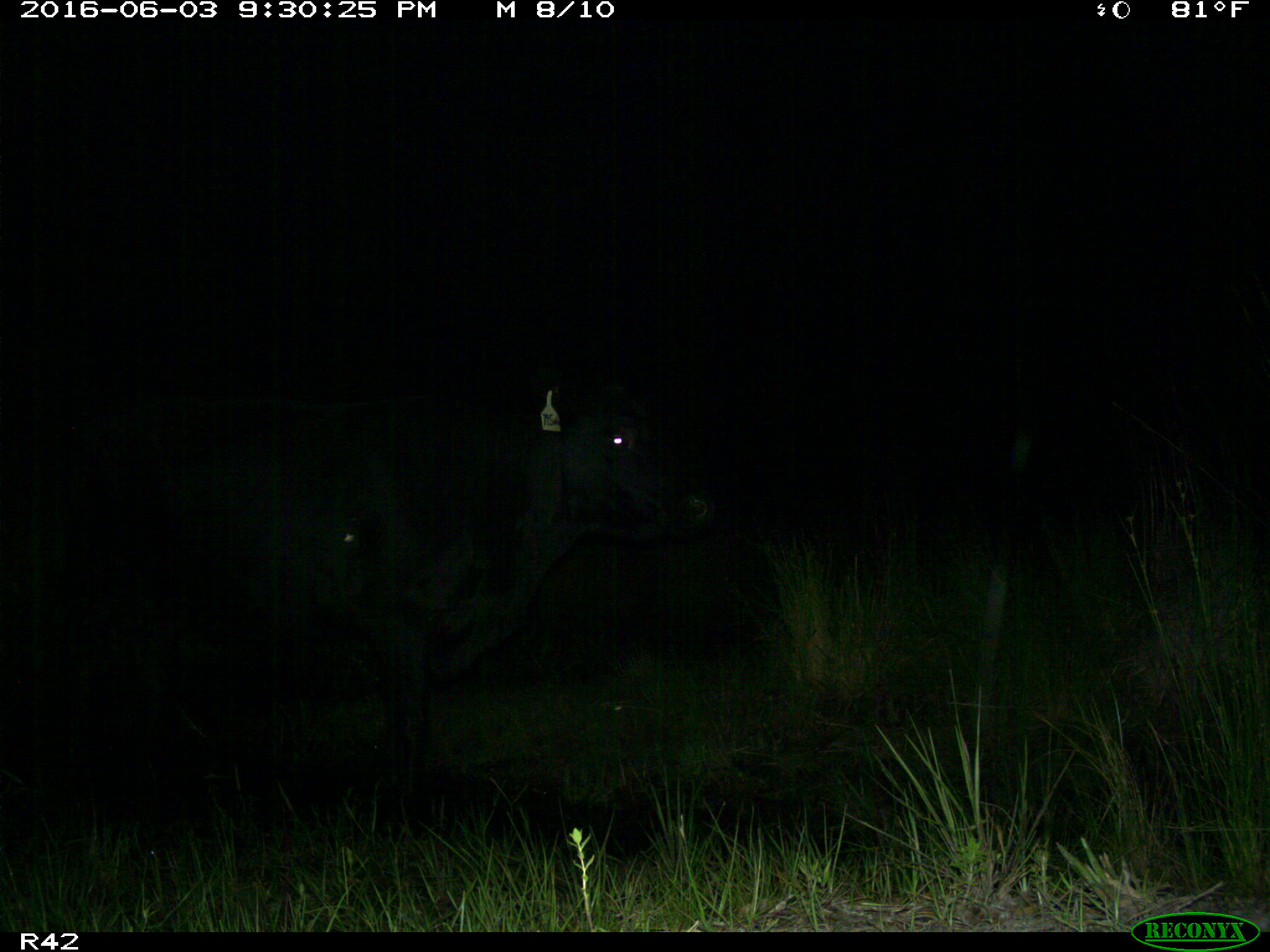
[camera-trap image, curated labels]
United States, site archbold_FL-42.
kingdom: Animalia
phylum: Chordata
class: Mammalia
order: Artiodactyla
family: Bovidae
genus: Bos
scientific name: Bos taurus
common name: domestic cow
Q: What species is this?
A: Bos taurus (domestic cow).